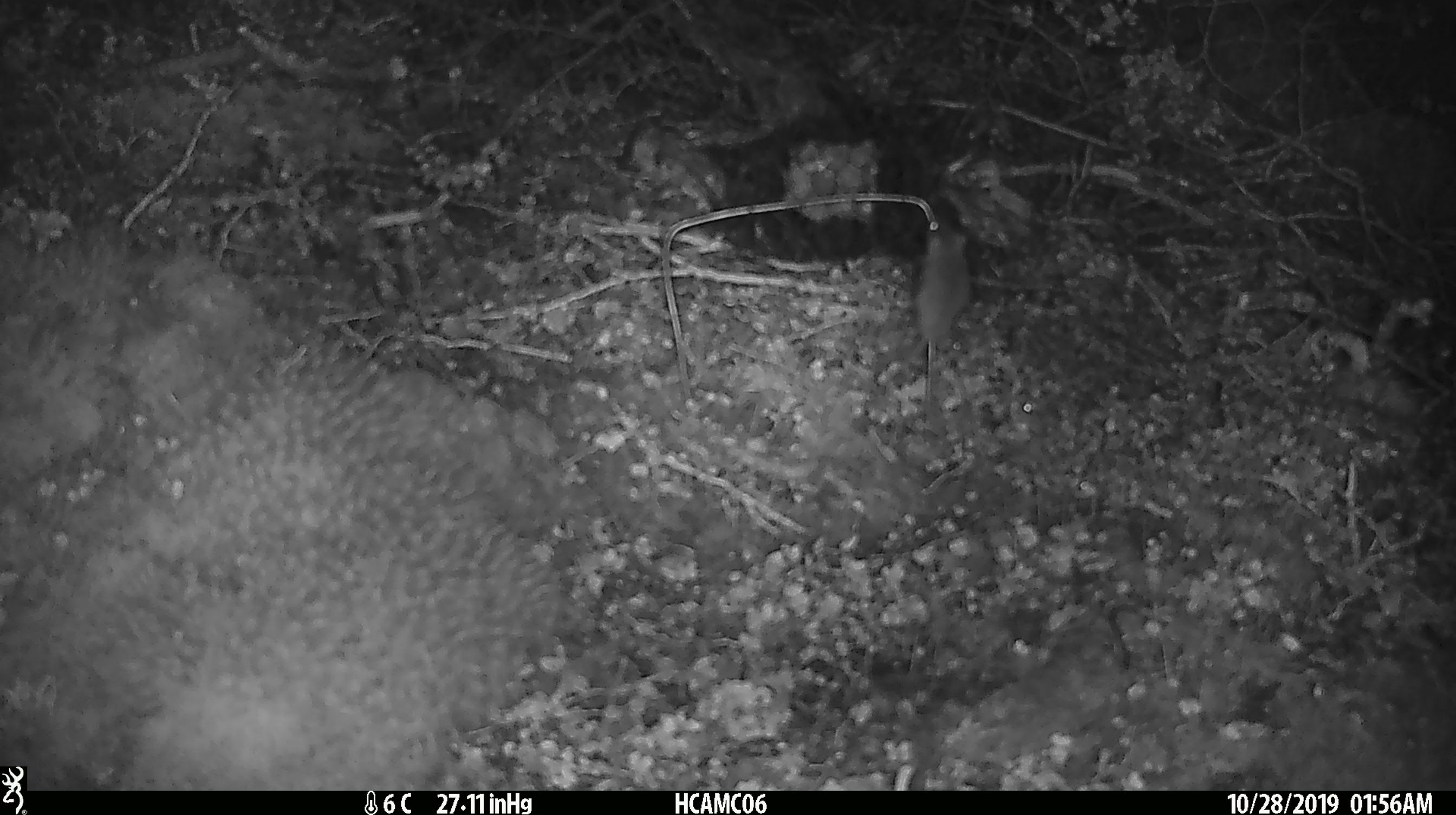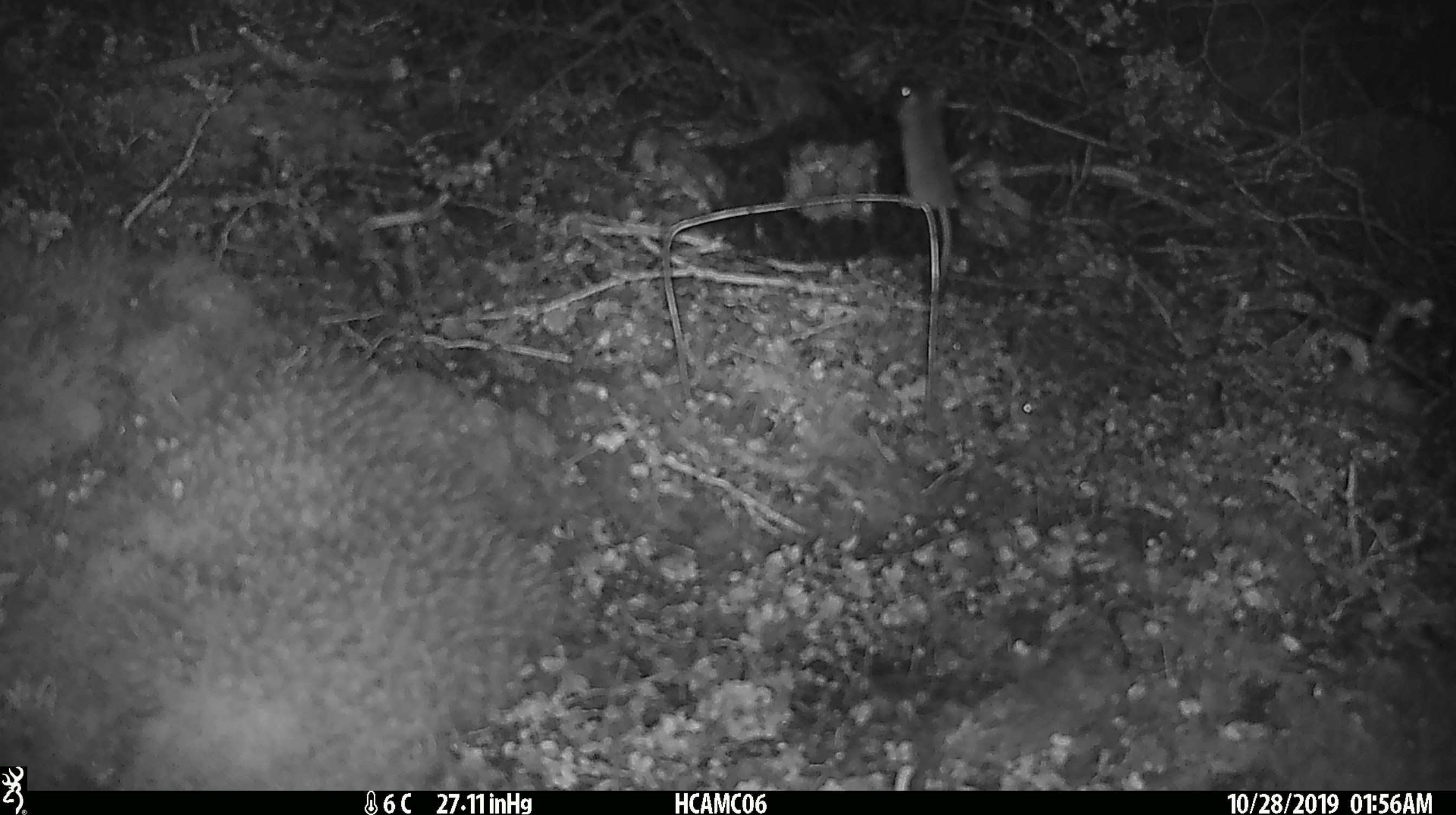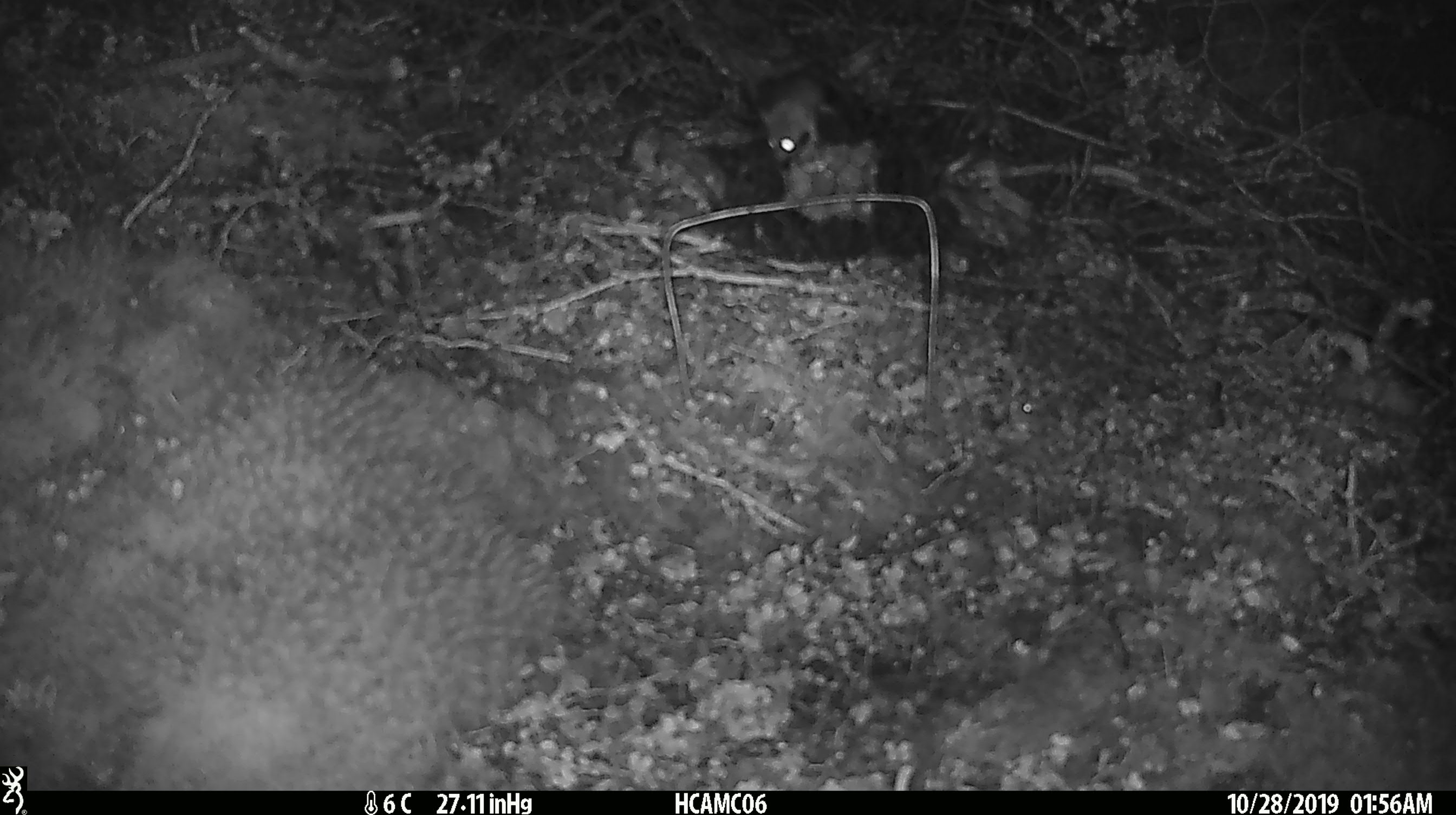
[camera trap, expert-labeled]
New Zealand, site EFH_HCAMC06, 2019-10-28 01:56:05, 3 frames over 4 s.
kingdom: Animalia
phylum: Chordata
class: Mammalia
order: Rodentia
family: Muridae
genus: Mus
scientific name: Mus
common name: mouse